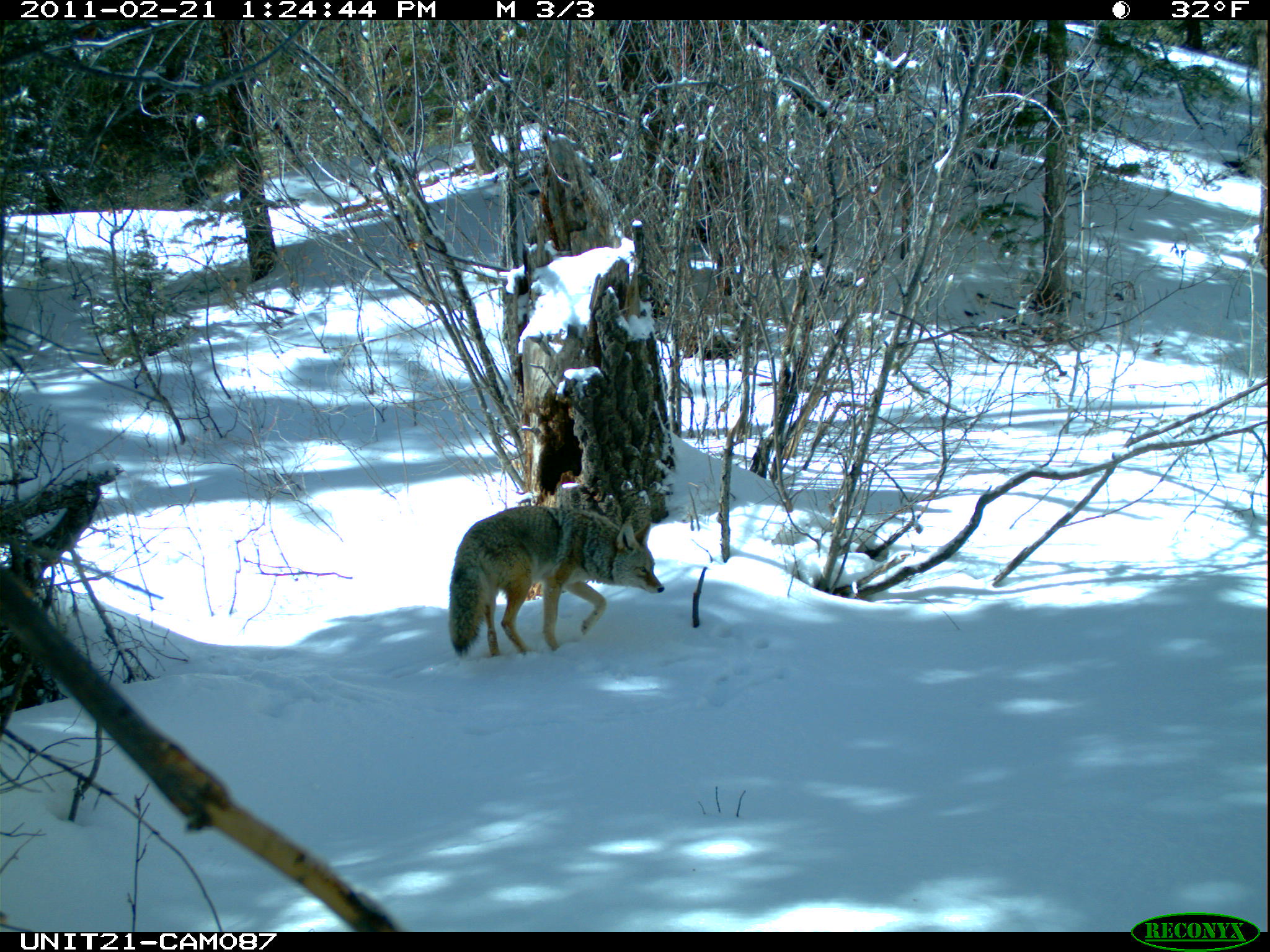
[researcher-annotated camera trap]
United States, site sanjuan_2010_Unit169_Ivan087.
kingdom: Animalia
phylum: Chordata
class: Mammalia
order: Carnivora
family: Canidae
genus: Canis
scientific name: Canis latrans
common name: coyote